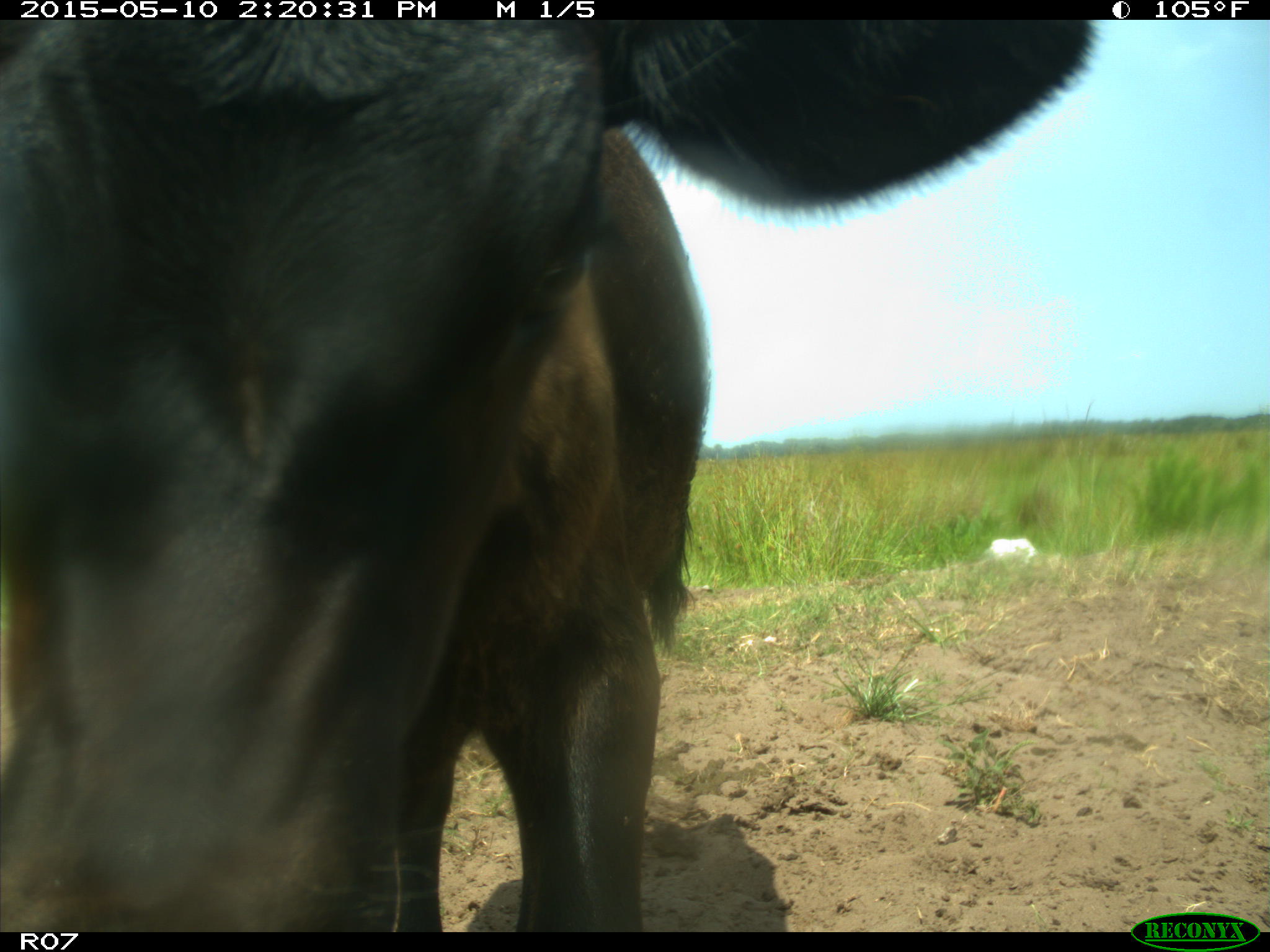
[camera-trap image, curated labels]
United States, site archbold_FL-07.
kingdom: Animalia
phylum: Chordata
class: Mammalia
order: Artiodactyla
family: Bovidae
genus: Bos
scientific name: Bos taurus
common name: domestic cow